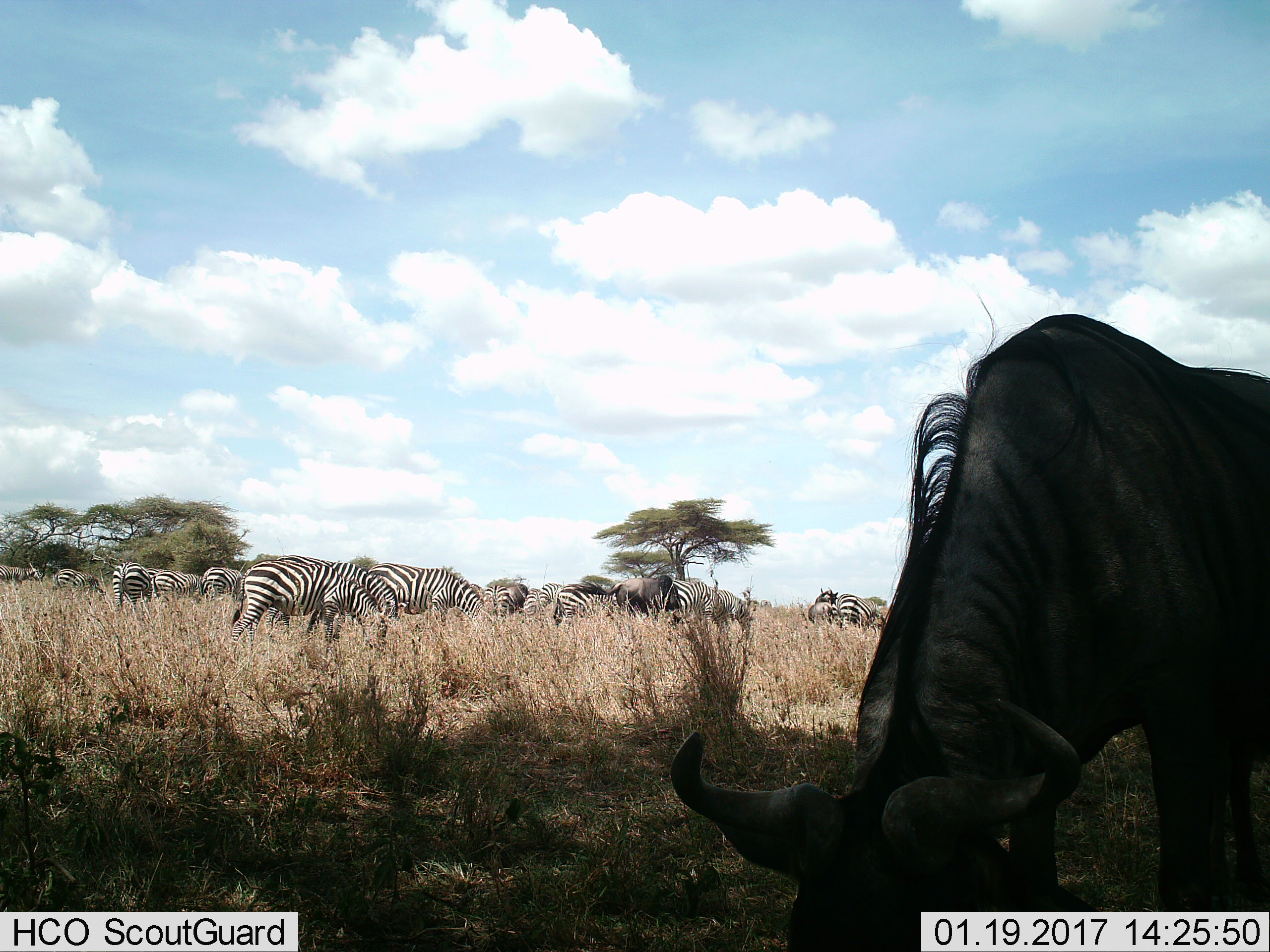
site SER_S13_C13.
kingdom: Animalia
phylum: Chordata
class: Mammalia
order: Artiodactyla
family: Bovidae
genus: Connochaetes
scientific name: Connochaetes taurinus taurinus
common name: blue wildebeest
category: wildebeestblue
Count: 2.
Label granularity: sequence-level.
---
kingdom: Animalia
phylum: Chordata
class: Mammalia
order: Perissodactyla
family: Equidae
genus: Equus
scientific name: Equus quagga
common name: plains zebra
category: zebraplains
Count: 11-50.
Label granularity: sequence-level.